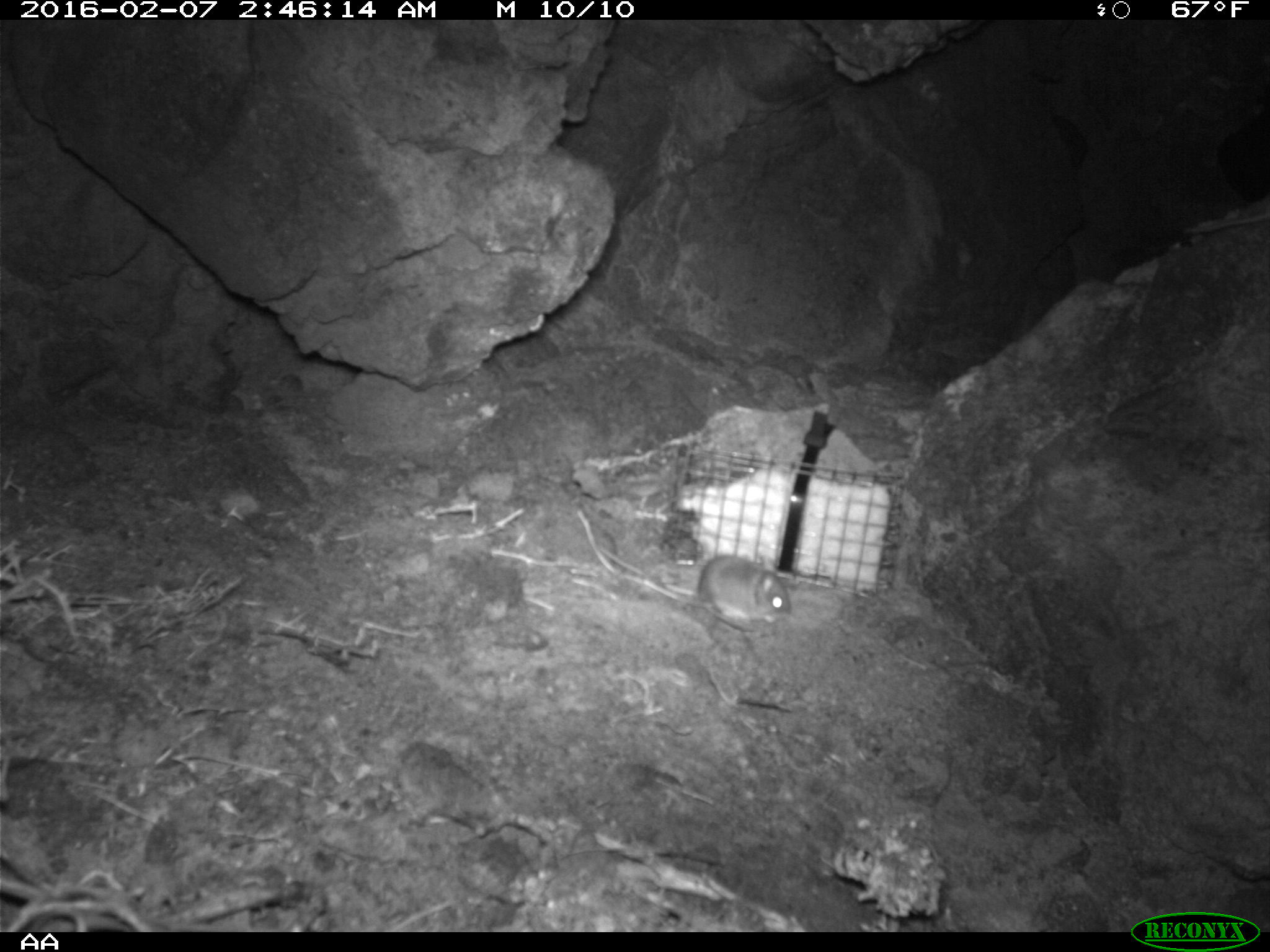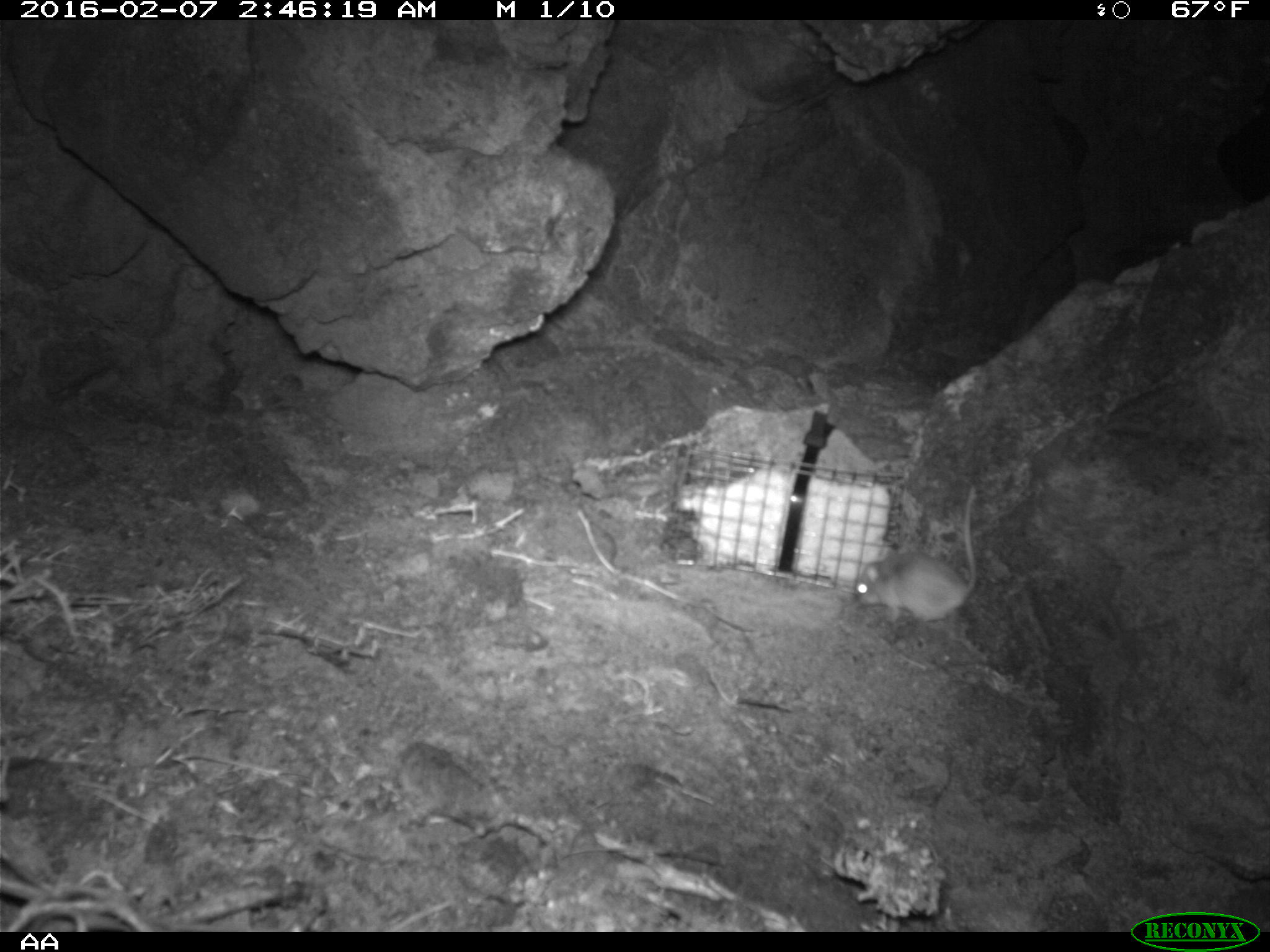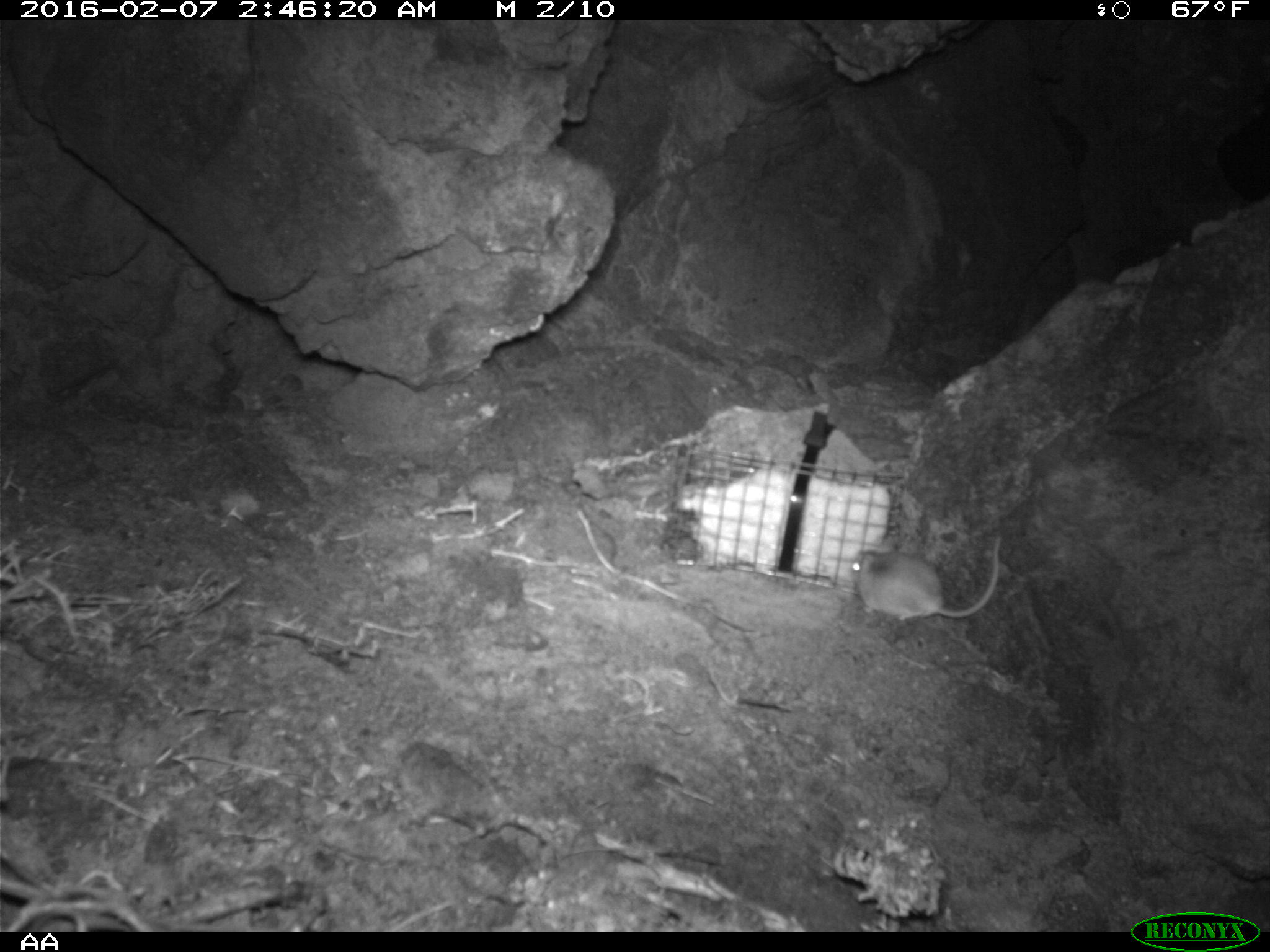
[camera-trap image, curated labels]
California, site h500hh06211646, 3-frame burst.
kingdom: Animalia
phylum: Chordata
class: Mammalia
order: Rodentia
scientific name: Rodentia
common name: rodent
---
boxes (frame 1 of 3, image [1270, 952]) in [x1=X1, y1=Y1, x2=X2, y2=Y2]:
rodent: [x1=675, y1=556, x2=793, y2=630]; [x1=1178, y1=211, x2=1269, y2=237]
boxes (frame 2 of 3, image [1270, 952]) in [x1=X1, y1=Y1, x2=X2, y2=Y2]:
rodent: [x1=854, y1=482, x2=977, y2=629]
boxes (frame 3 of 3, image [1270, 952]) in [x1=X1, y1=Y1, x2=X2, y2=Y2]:
rodent: [x1=852, y1=533, x2=1000, y2=622]